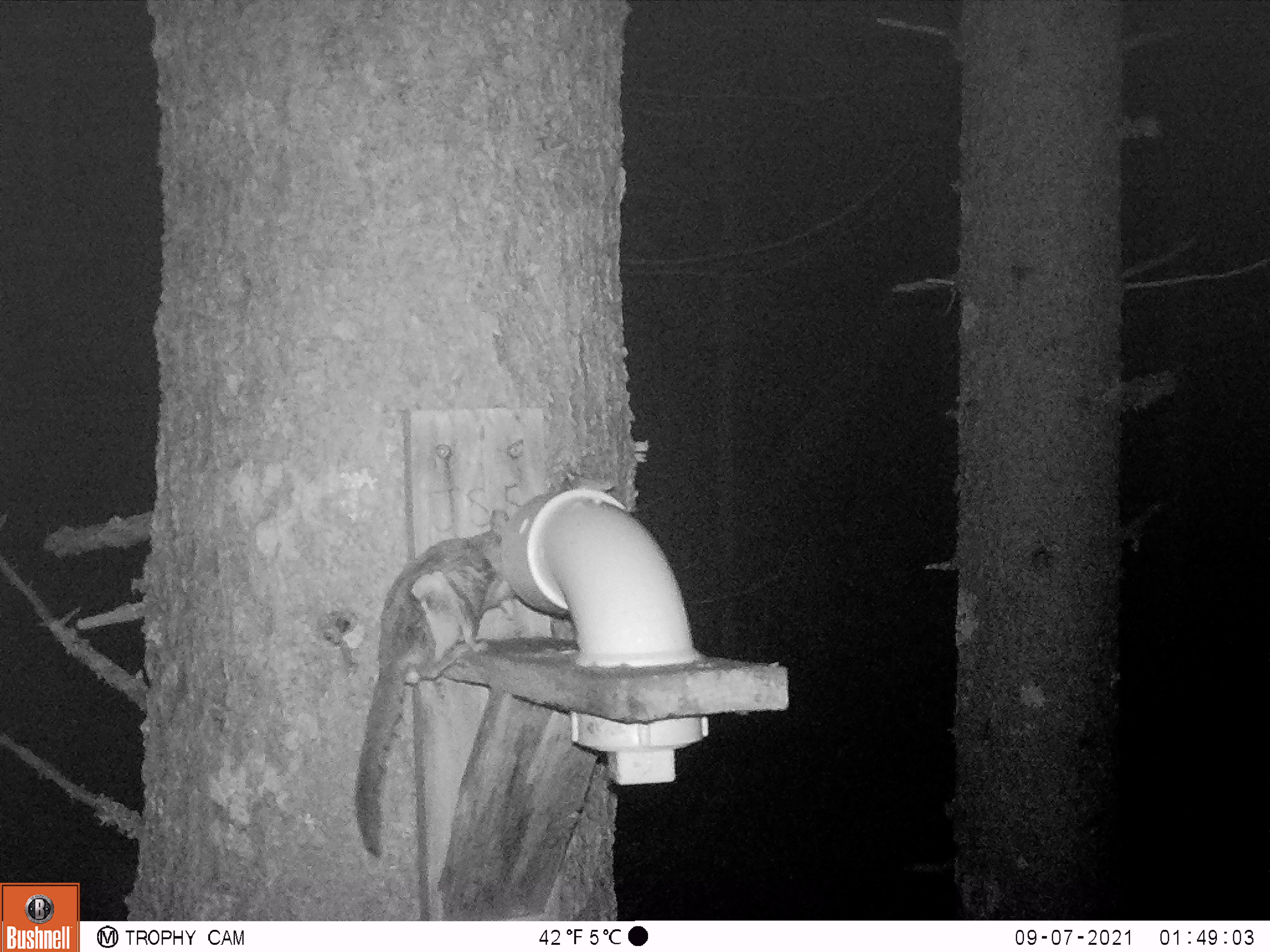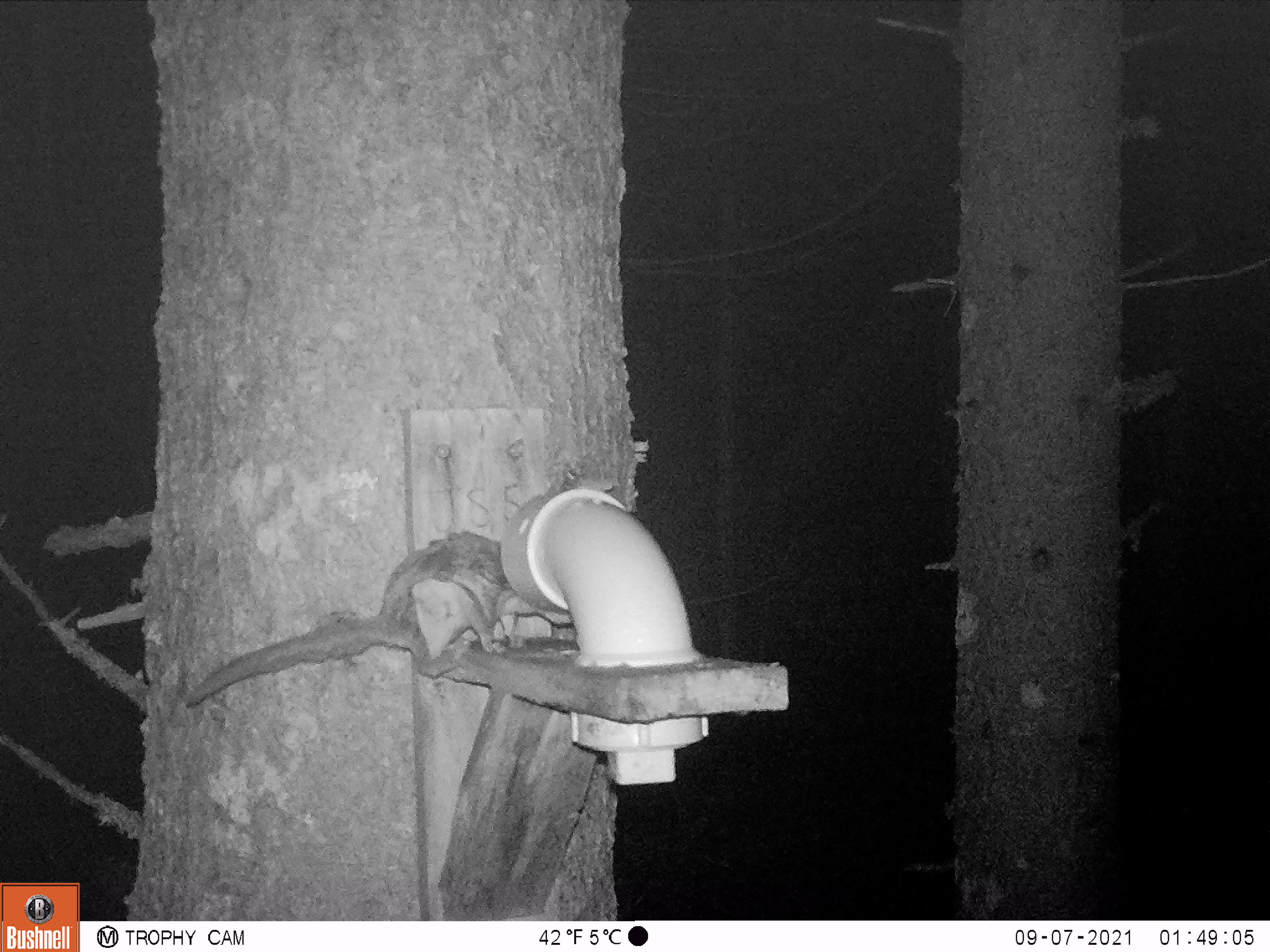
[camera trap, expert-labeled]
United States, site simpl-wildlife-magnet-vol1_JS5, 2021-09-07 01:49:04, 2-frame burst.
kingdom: Animalia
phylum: Chordata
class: Mammalia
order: Rodentia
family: Sciuridae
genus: Glaucomys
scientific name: Glaucomys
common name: flying squirrel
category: flying squirrel sp.